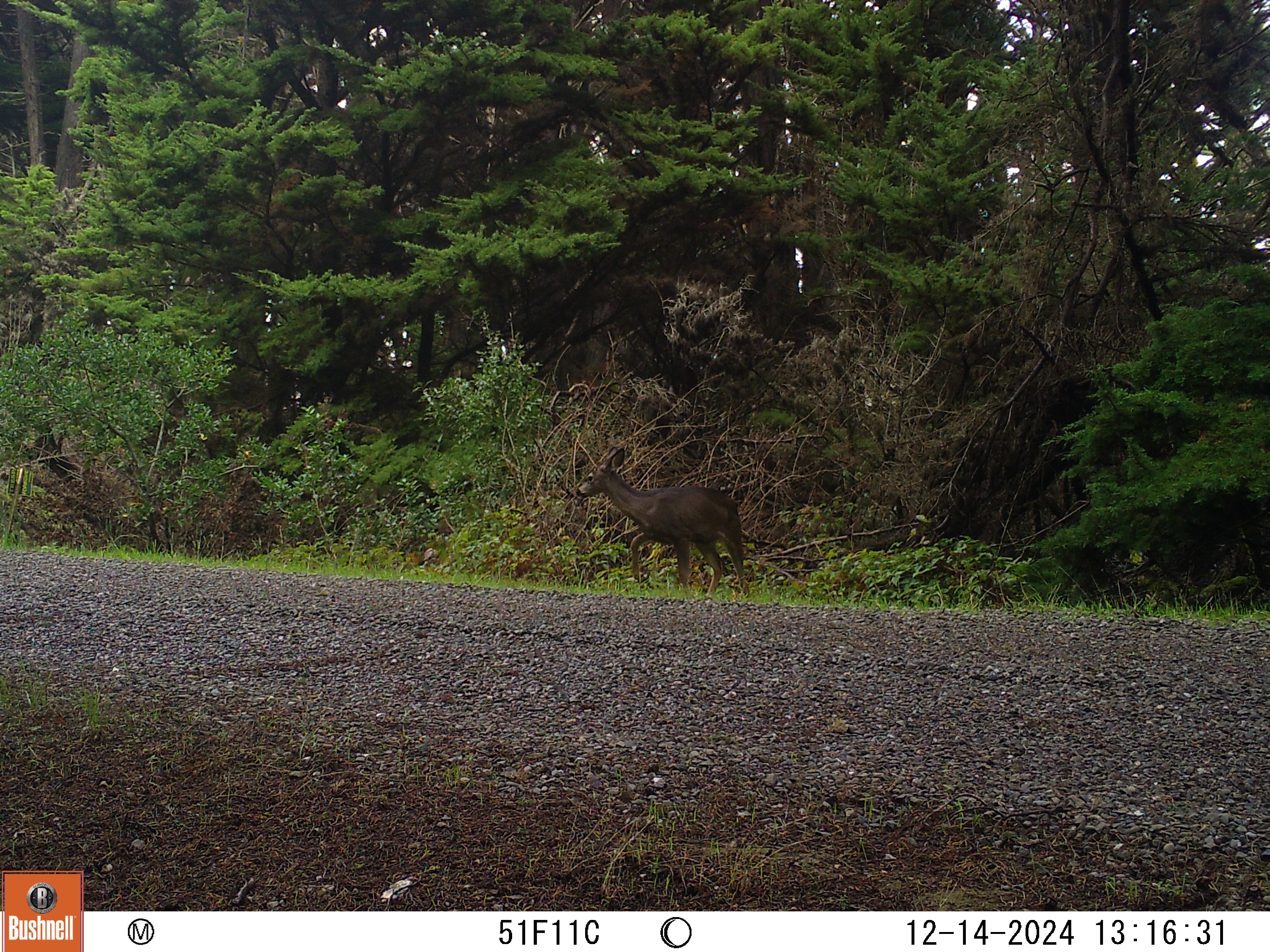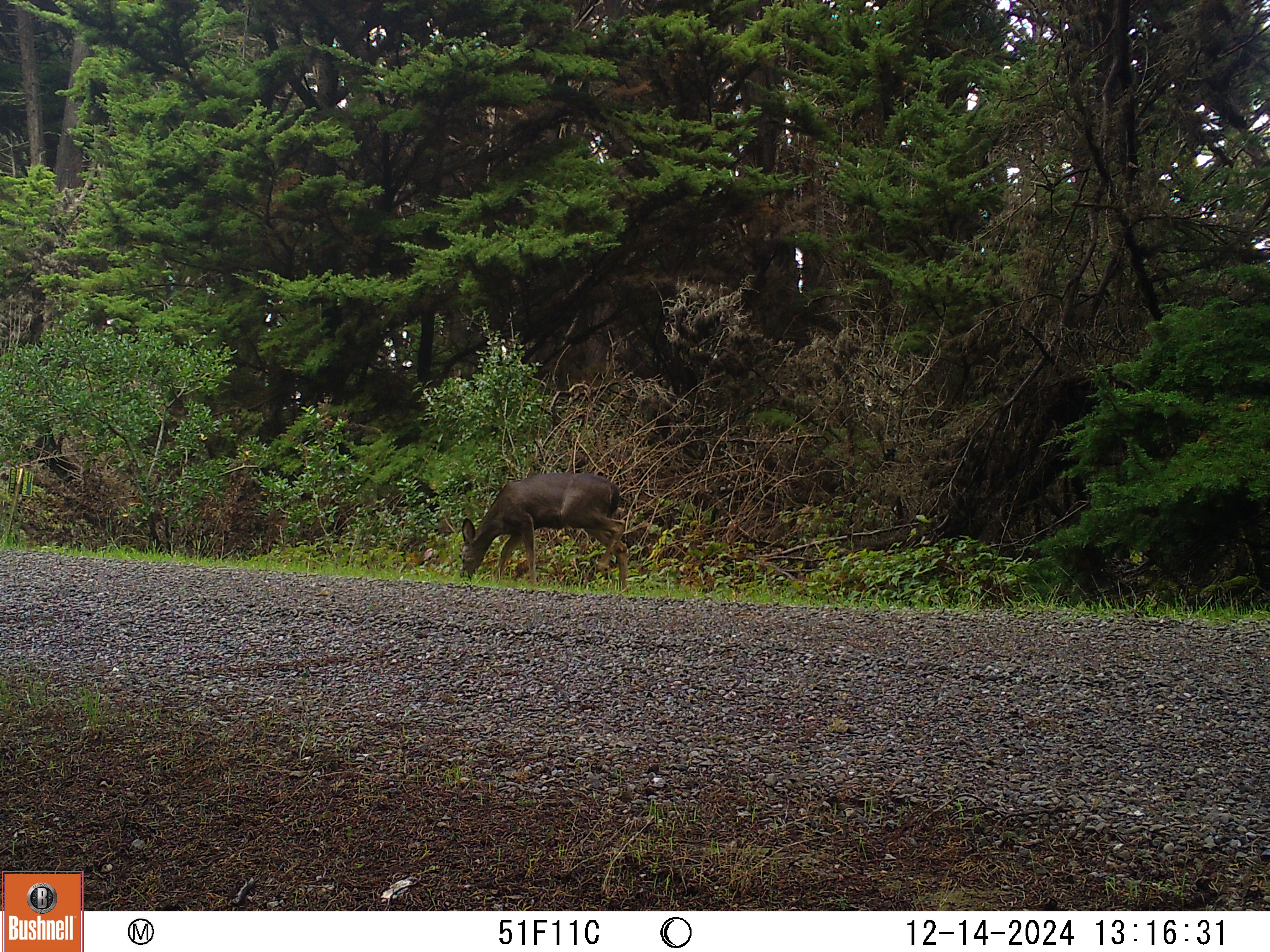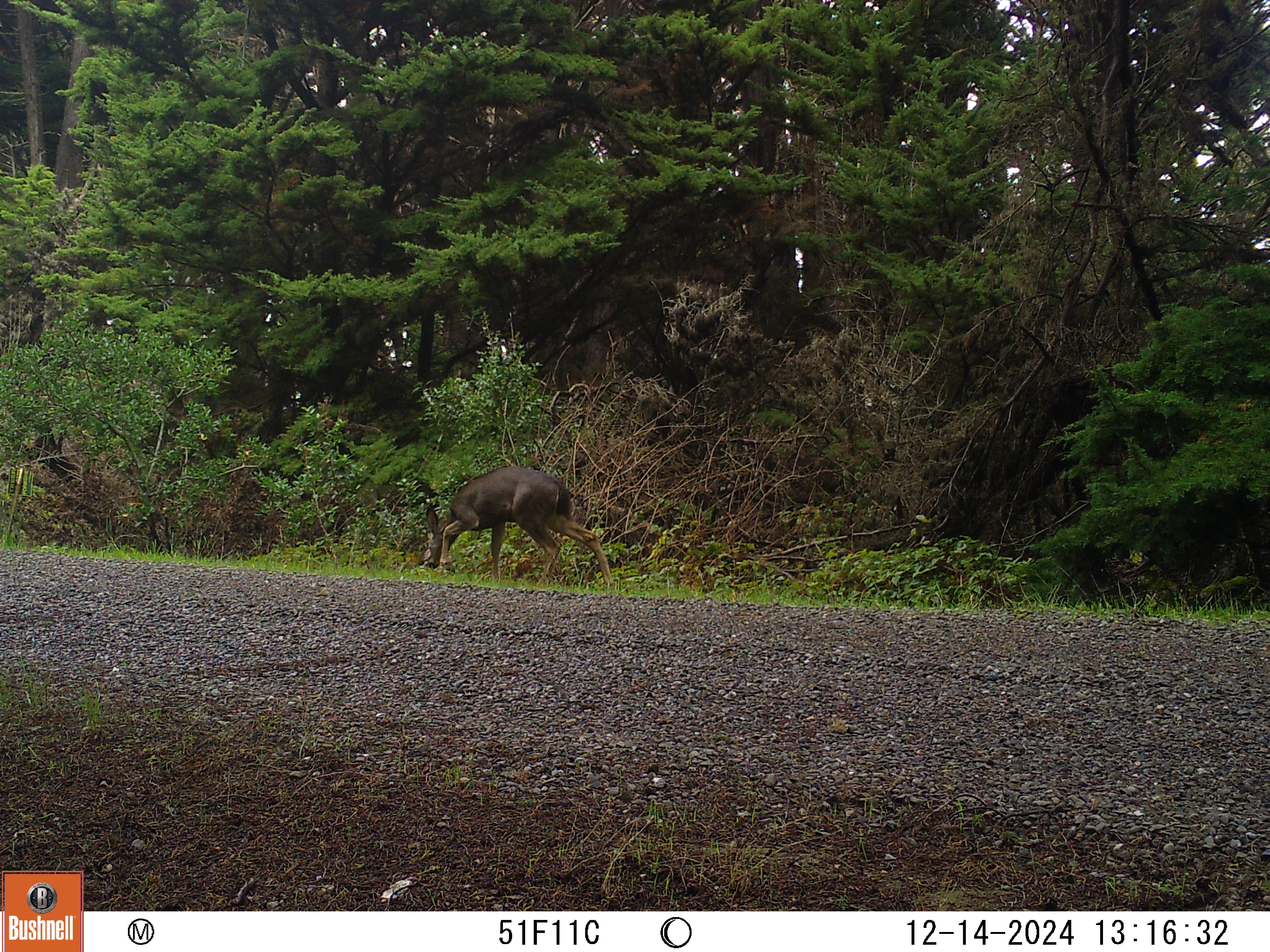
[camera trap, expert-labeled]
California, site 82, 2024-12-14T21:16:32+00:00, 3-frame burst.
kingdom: Animalia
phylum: Chordata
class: Mammalia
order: Artiodactyla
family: Cervidae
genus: Odocoileus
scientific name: Odocoileus hemionus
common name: mule deer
Mule deer (Odocoileus hemionus).